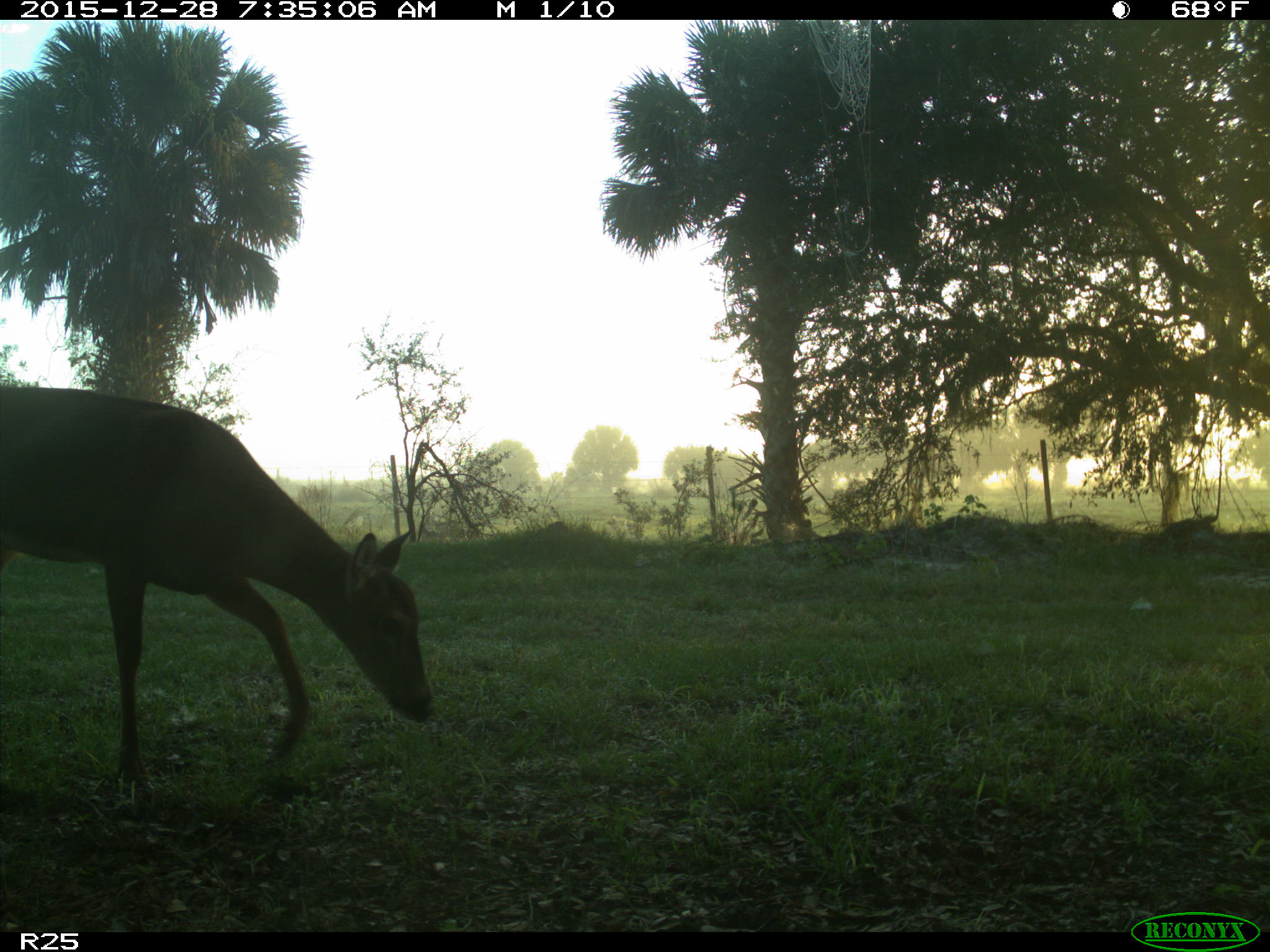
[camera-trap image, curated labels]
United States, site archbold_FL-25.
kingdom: Animalia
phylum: Chordata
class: Mammalia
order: Artiodactyla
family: Cervidae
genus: Odocoileus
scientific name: Odocoileus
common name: deer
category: unidentified deer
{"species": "unidentified deer (deer) (Odocoileus)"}